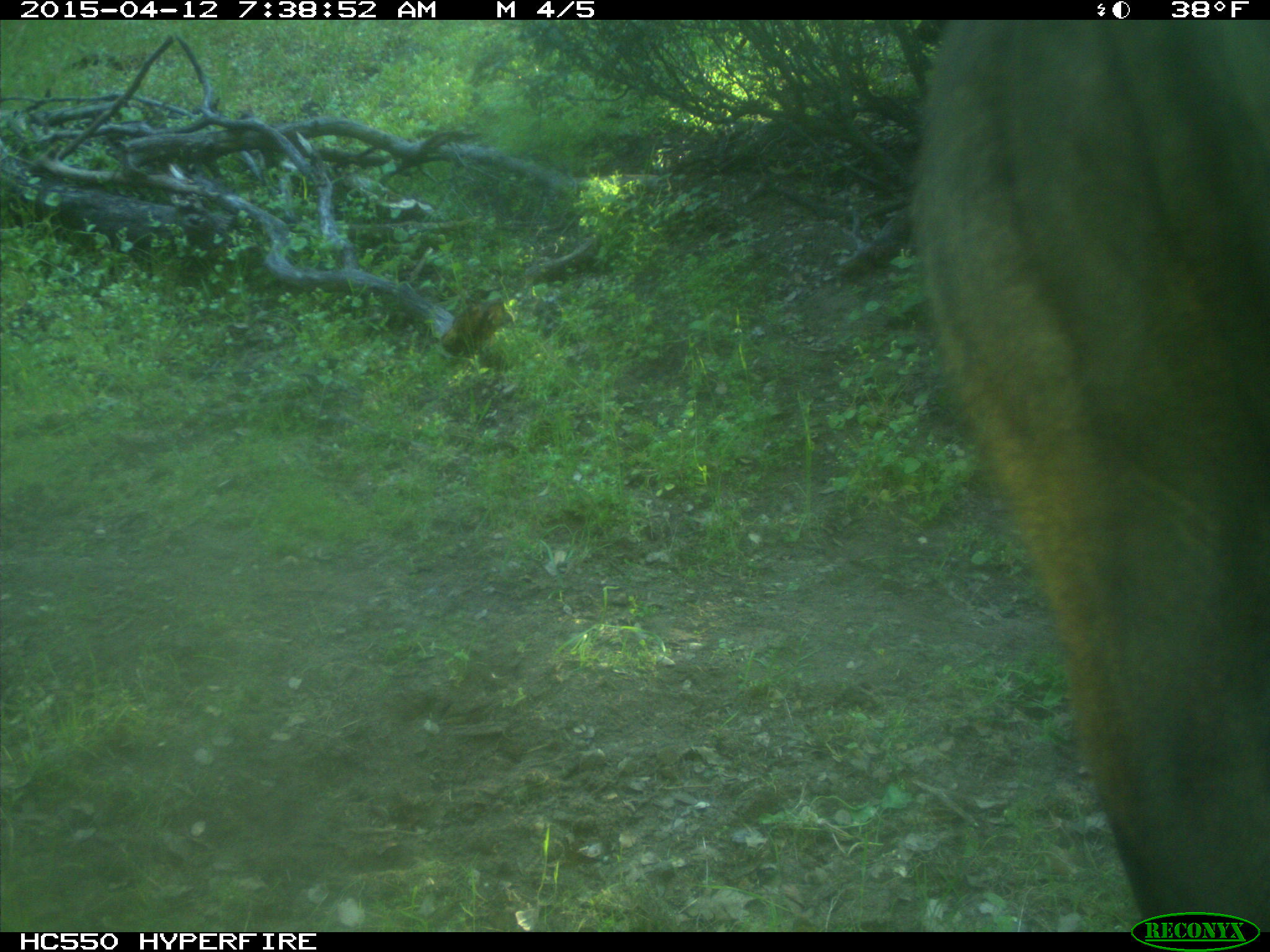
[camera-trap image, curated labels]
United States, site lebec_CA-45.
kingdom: Animalia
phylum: Chordata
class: Mammalia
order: Artiodactyla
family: Bovidae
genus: Bos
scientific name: Bos taurus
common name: domestic cow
Bos taurus (domestic cow).